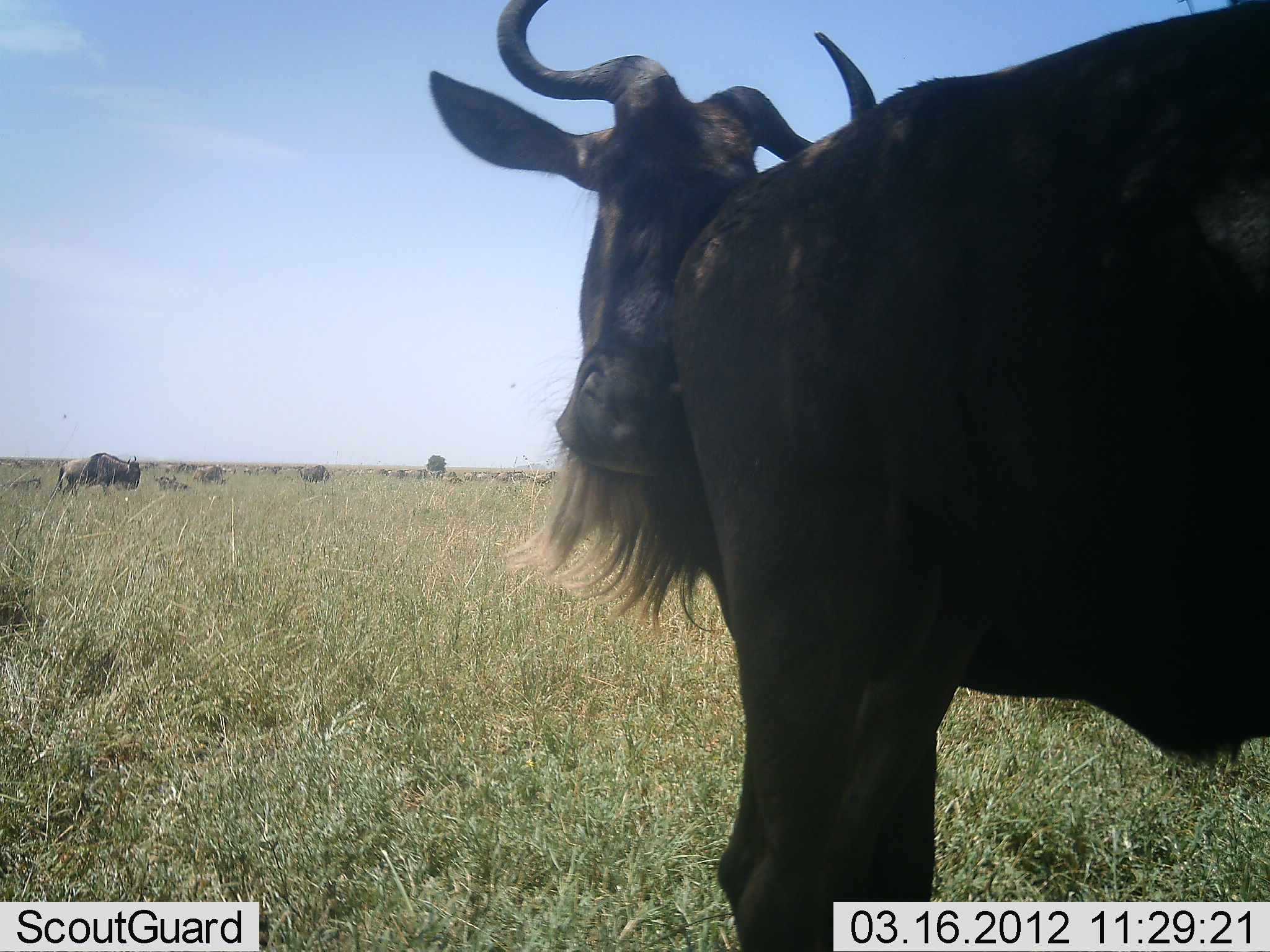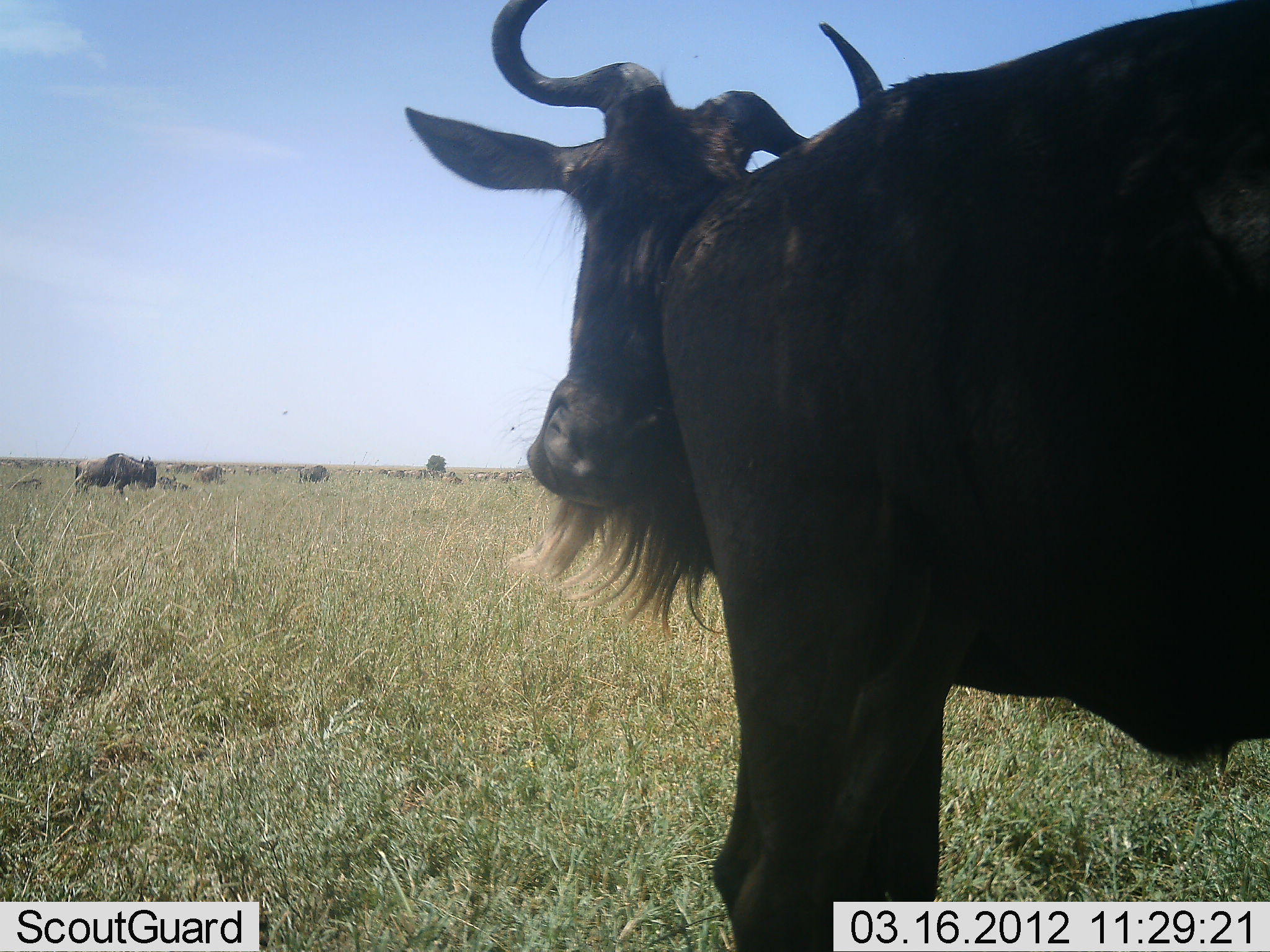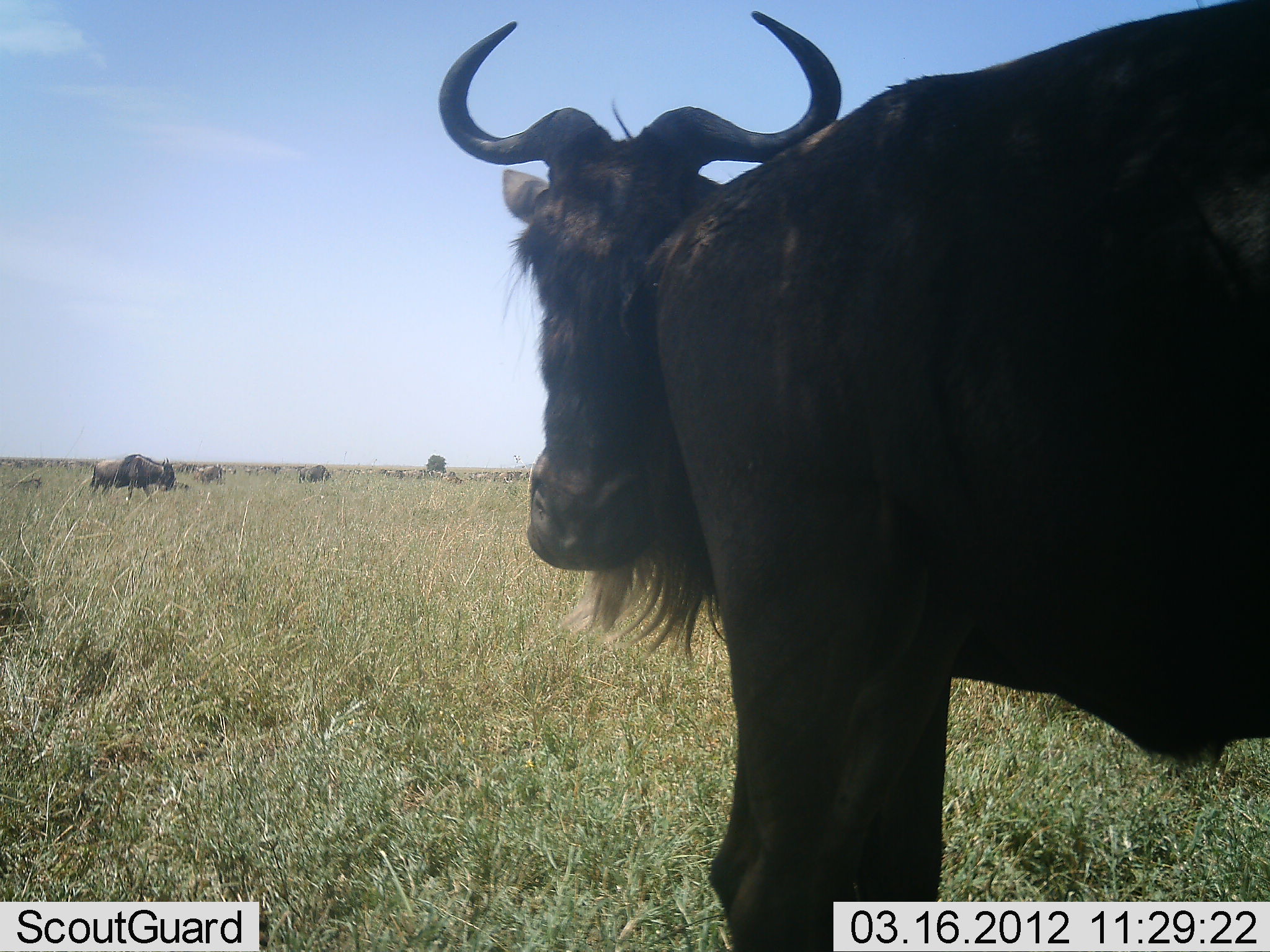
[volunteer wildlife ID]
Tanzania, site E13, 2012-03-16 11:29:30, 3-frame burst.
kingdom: Animalia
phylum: Chordata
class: Mammalia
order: Artiodactyla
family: Bovidae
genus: Connochaetes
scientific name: Connochaetes taurinus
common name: blue wildebeest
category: wildebeest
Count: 3.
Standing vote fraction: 68%.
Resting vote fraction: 0%.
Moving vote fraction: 32%.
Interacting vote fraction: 23%.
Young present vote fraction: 0%.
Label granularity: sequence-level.